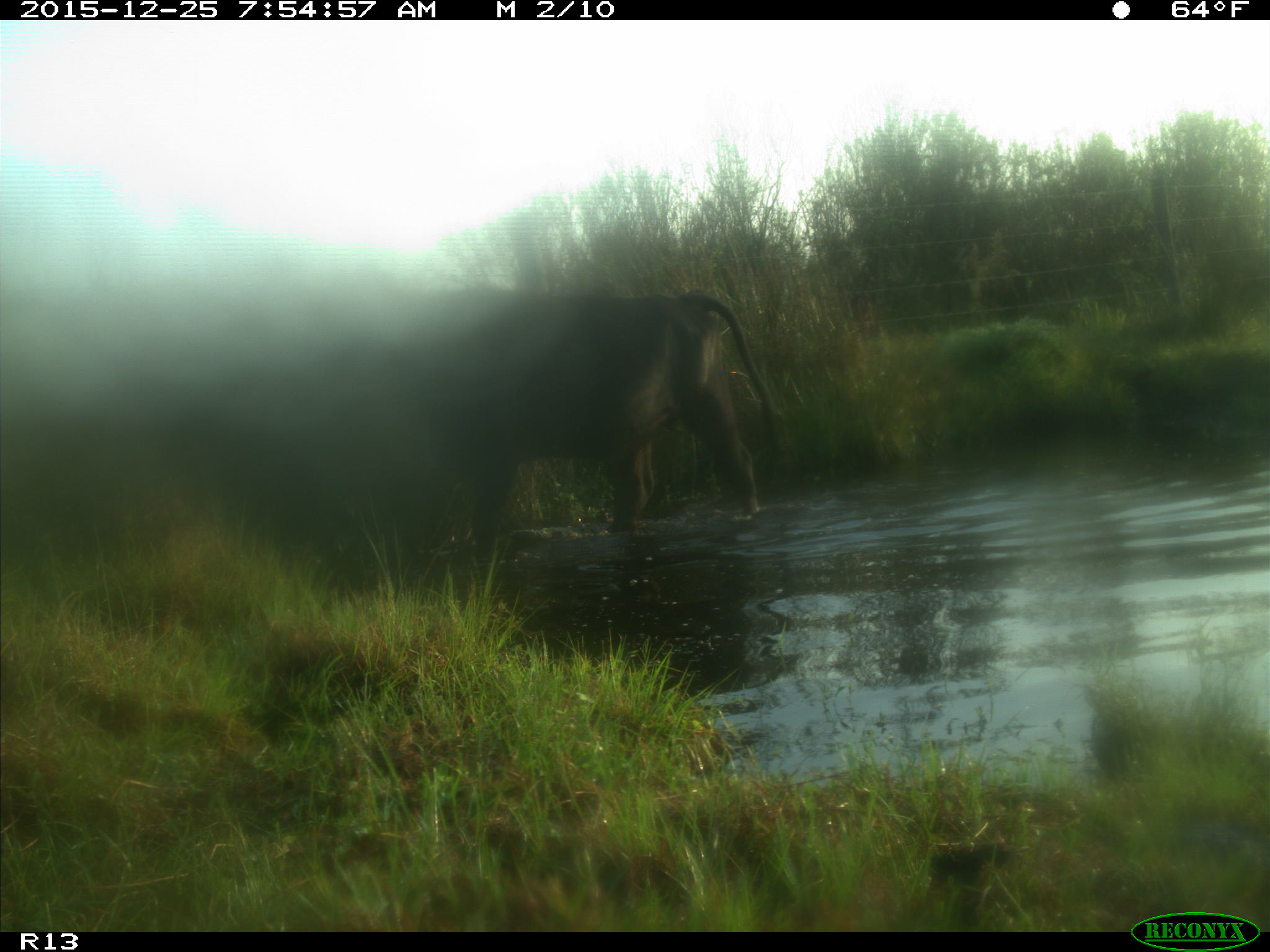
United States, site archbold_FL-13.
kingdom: Animalia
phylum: Chordata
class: Mammalia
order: Artiodactyla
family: Bovidae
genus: Bos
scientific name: Bos taurus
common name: domestic cow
Bos taurus (domestic cow).